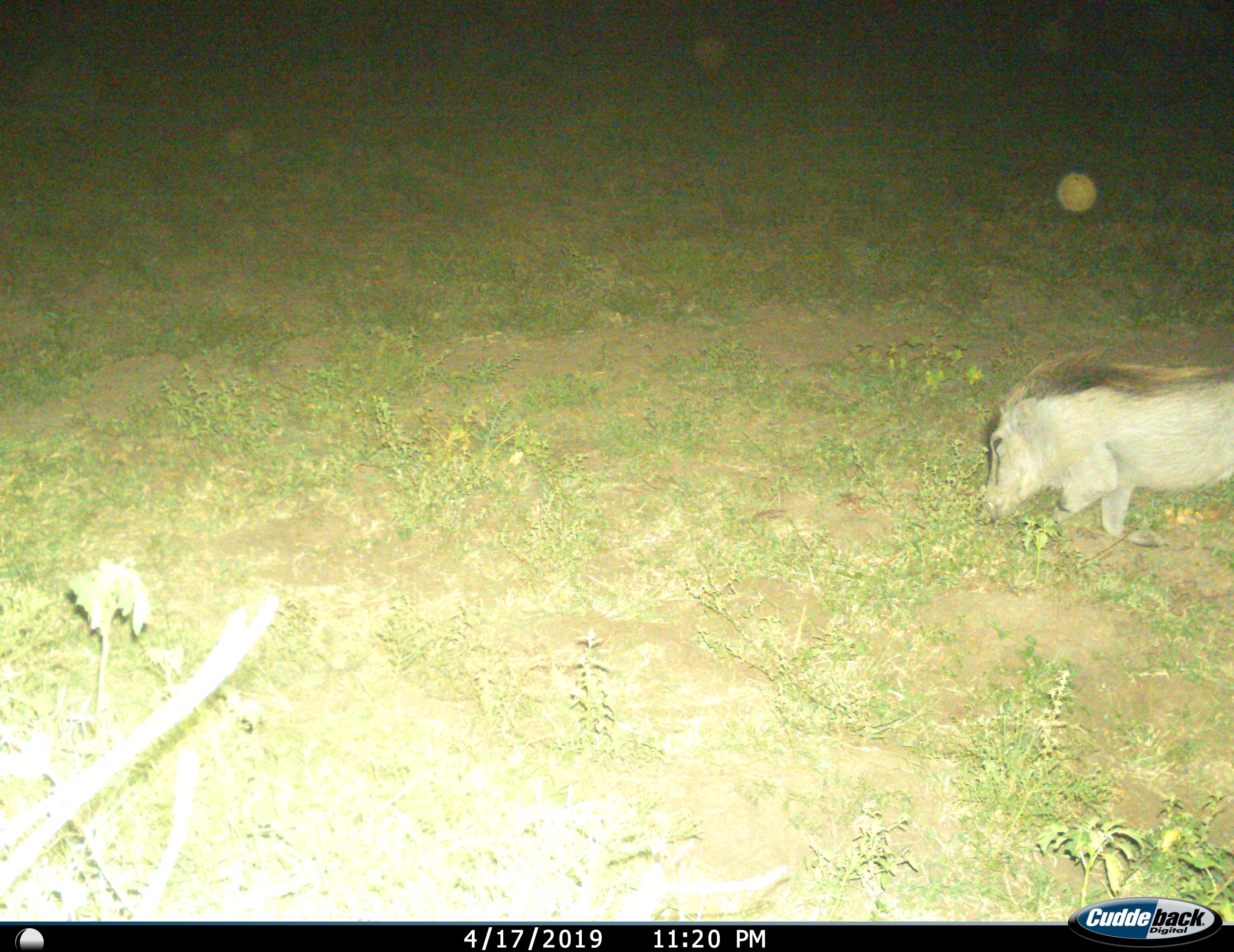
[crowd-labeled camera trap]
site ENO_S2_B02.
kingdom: Animalia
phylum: Chordata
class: Mammalia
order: Artiodactyla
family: Suidae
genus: Phacochoerus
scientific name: Phacochoerus africanus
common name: warthog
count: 1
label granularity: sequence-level